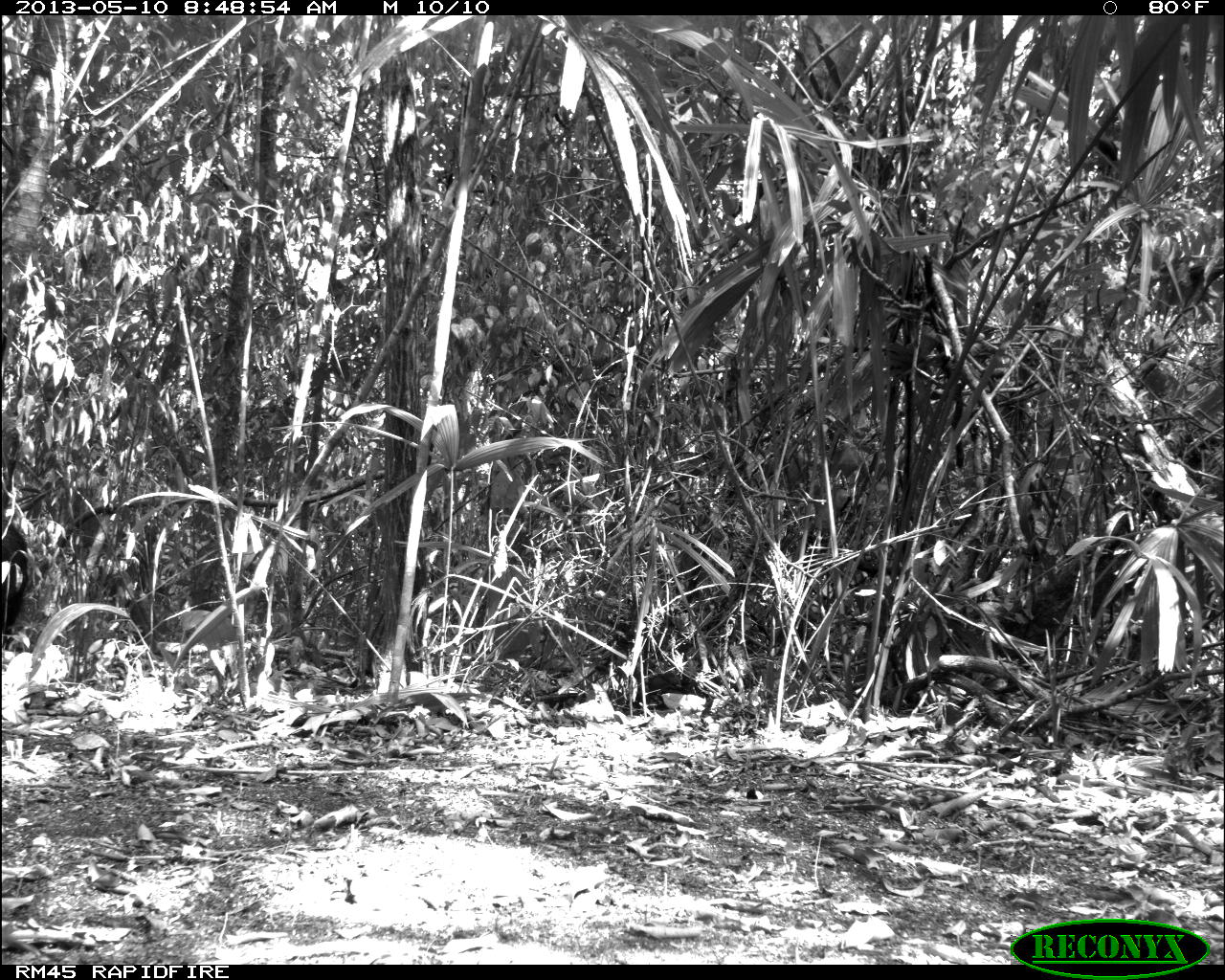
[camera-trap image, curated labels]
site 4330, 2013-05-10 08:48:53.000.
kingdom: Animalia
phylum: Chordata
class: Mammalia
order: Artiodactyla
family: Tayassuidae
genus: Tayassu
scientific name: Tayassu pecari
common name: white-lipped peccary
Tayassu pecari (white-lipped peccary), count 4.